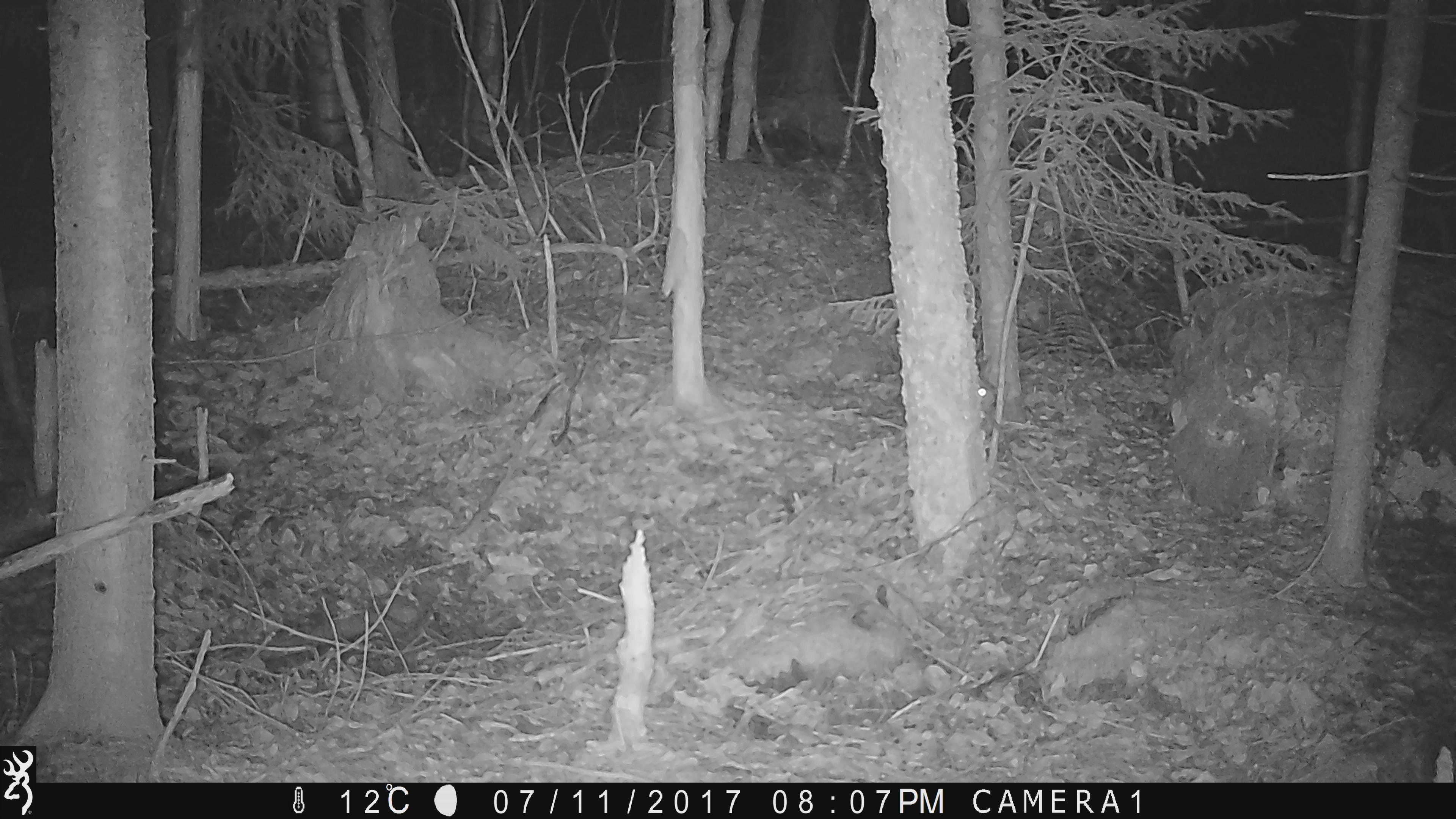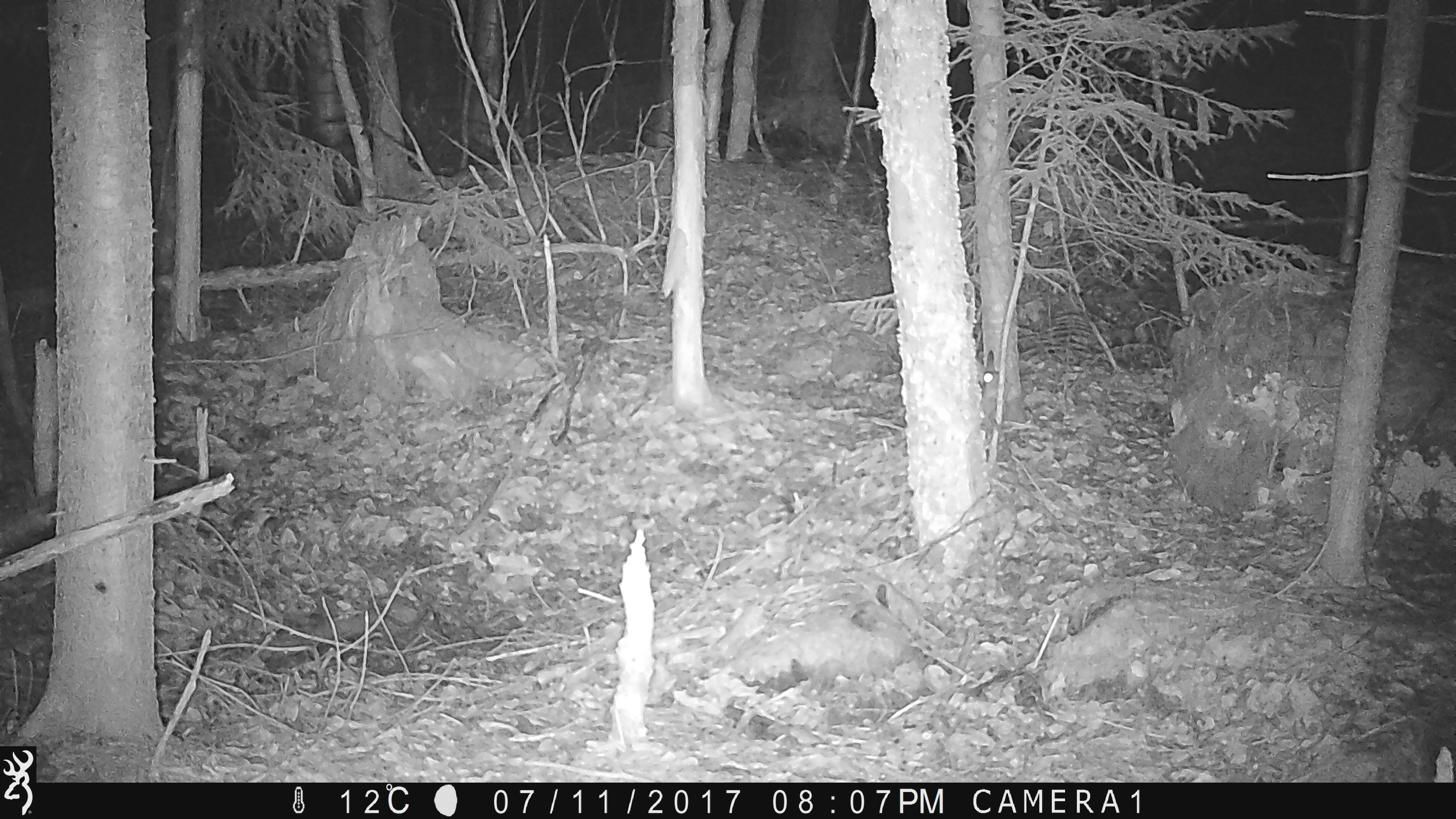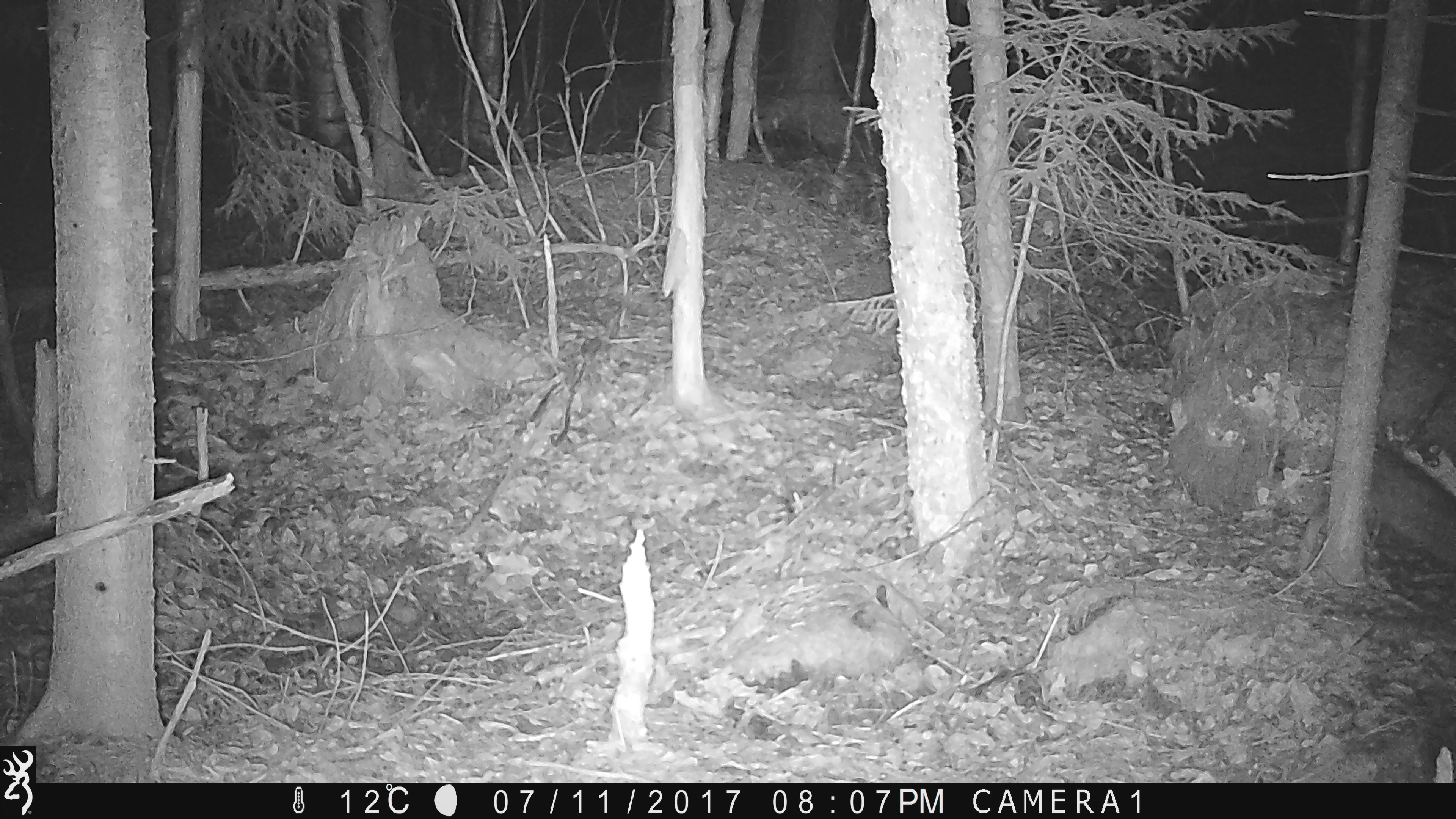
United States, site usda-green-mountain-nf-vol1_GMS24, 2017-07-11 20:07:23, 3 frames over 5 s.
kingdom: Animalia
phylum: Chordata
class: Mammalia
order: Lagomorpha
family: Leporidae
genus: Lepus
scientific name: Lepus americanus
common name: snowshoe hare